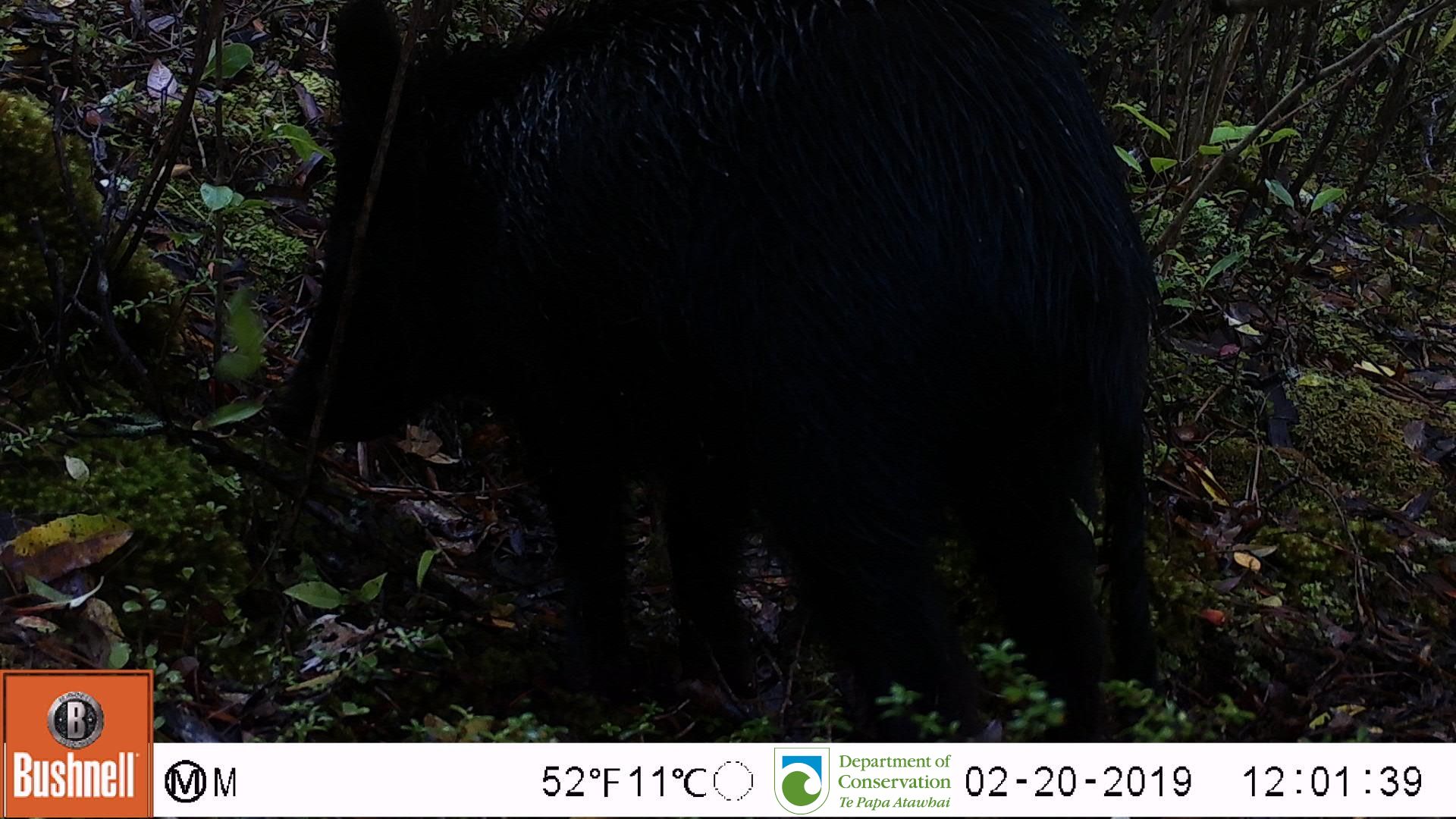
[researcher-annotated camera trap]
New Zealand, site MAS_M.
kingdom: Animalia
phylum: Chordata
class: Mammalia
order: Artiodactyla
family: Suidae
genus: Sus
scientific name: Sus scrofa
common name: pig